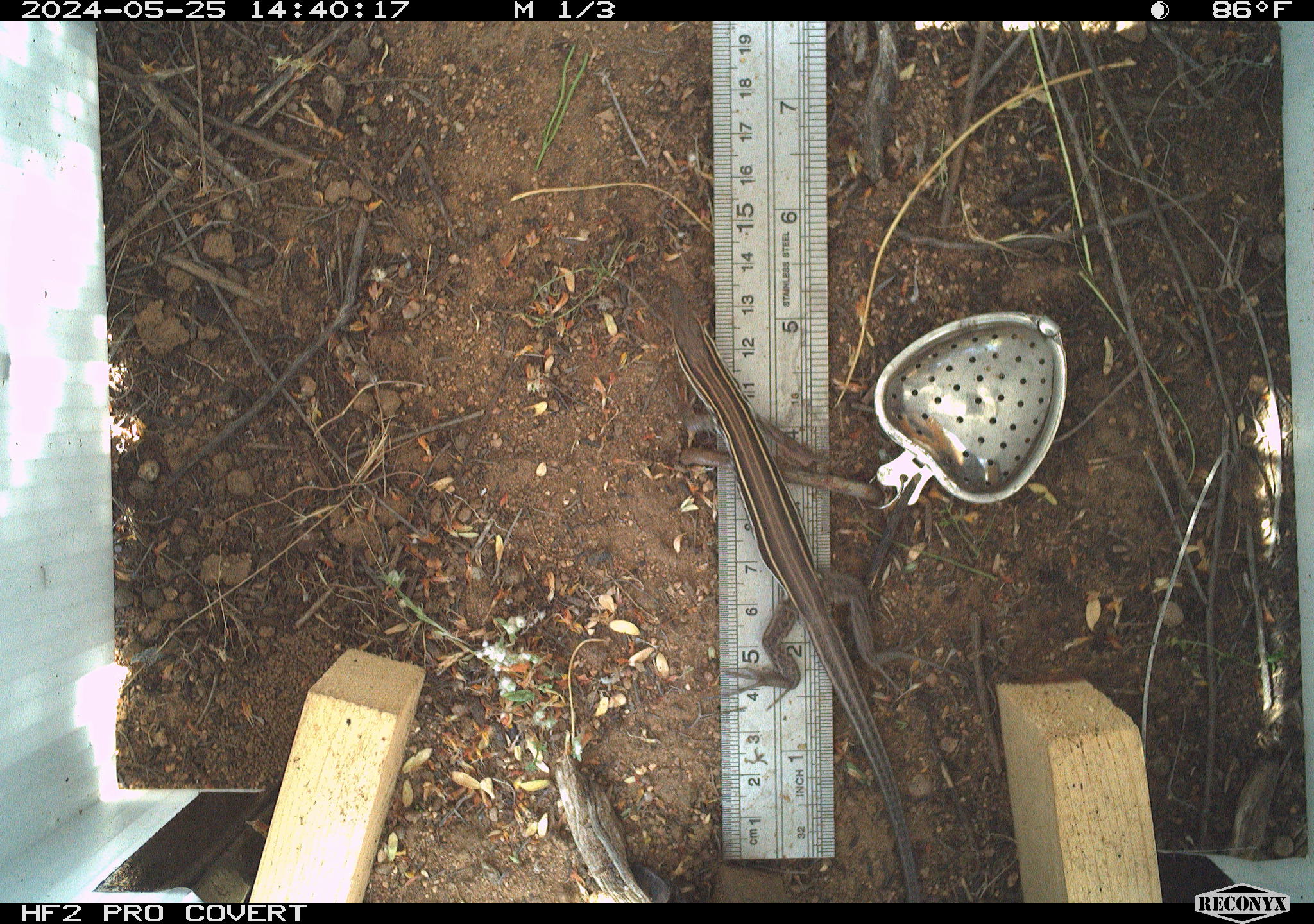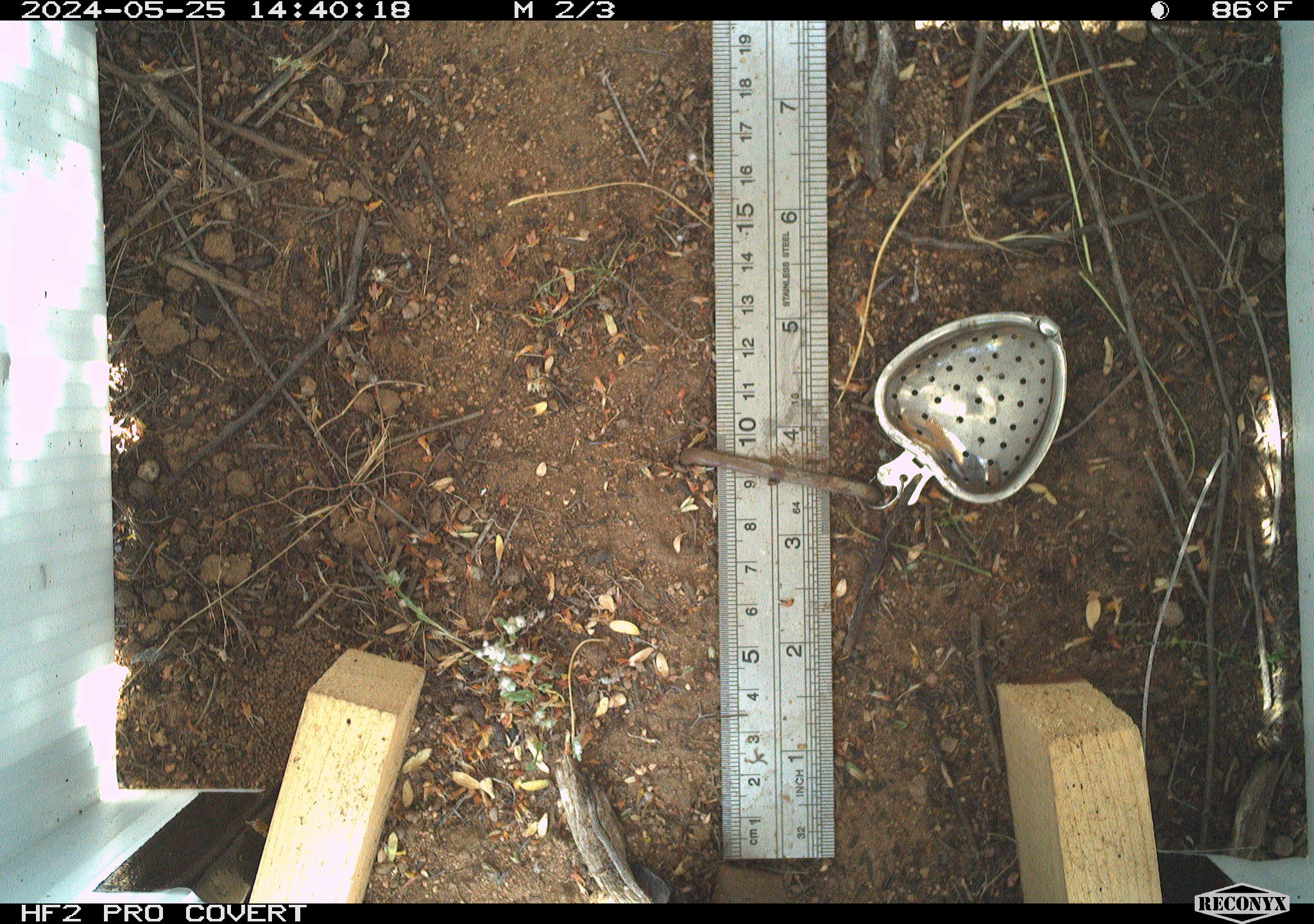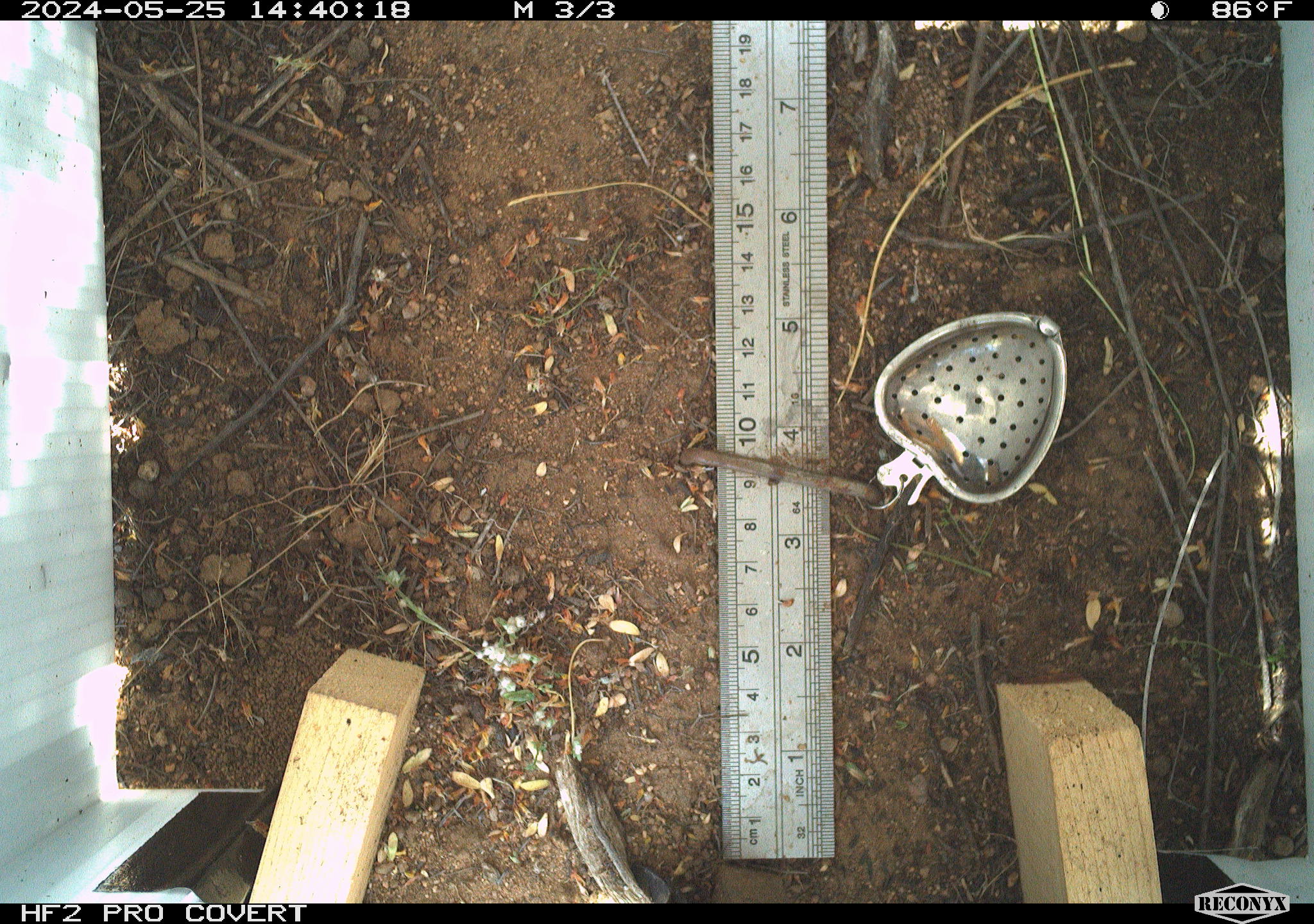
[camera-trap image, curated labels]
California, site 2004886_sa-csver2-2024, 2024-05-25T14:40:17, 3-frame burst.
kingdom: Animalia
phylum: Chordata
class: Reptilia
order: Squamata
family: Scincidae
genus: Plestiodon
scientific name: Plestiodon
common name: blue-tailed skinks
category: plestiodon species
Plestiodon species (blue-tailed skinks) (Plestiodon).